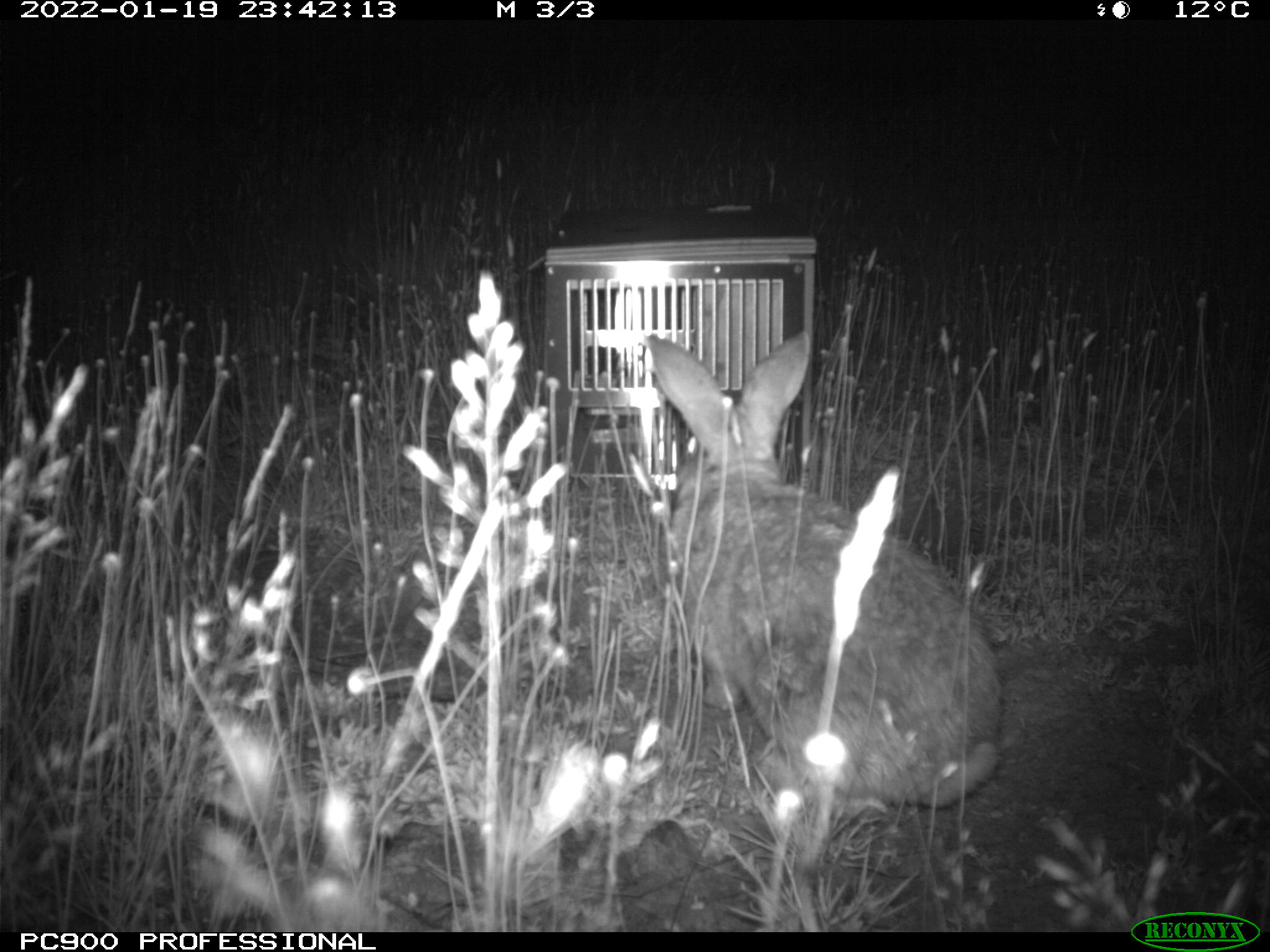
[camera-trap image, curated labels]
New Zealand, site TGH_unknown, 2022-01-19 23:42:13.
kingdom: Animalia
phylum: Chordata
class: Mammalia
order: Lagomorpha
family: Leporidae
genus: Oryctolagus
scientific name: Oryctolagus cuniculus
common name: european rabbit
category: rabbit